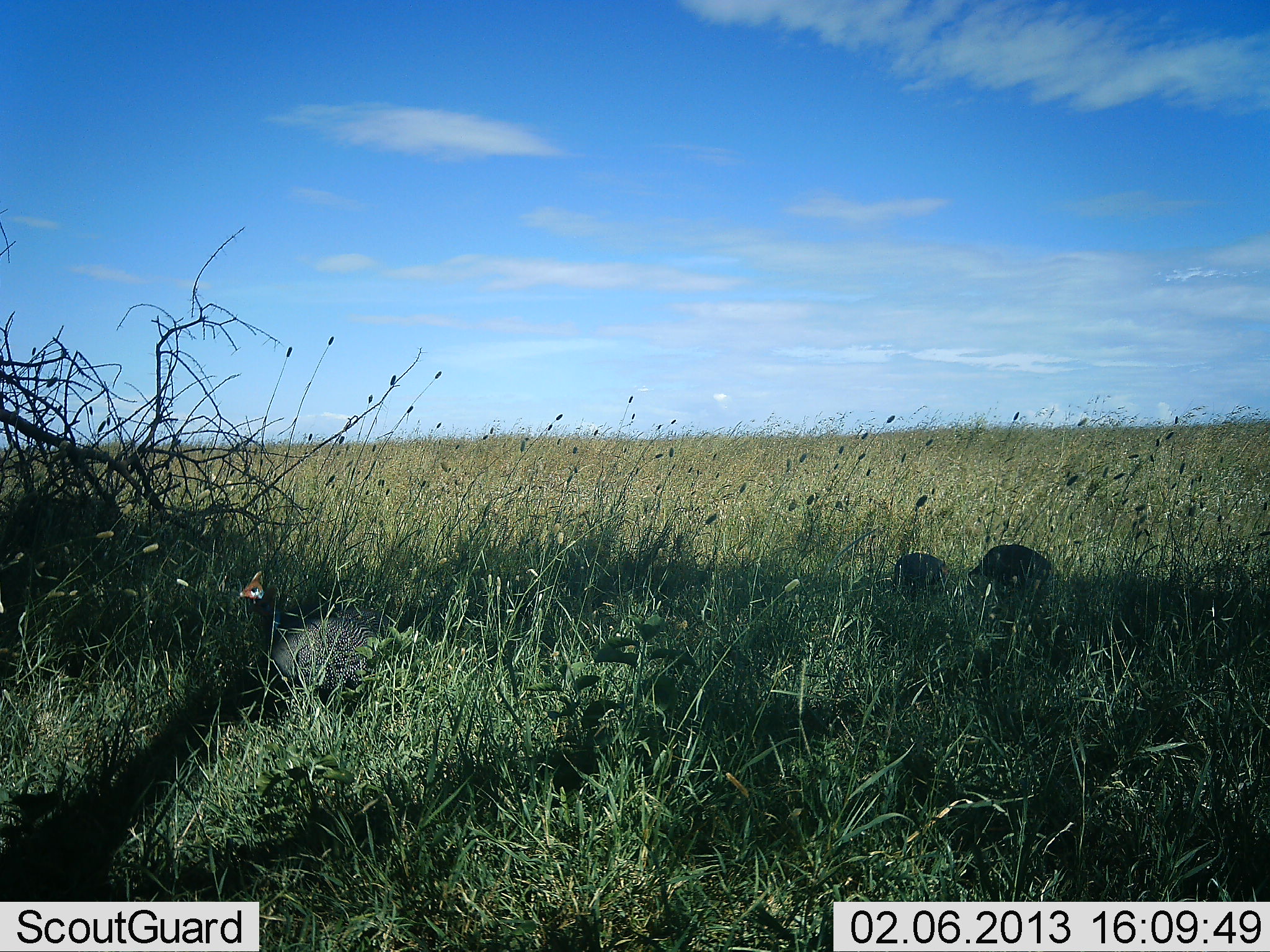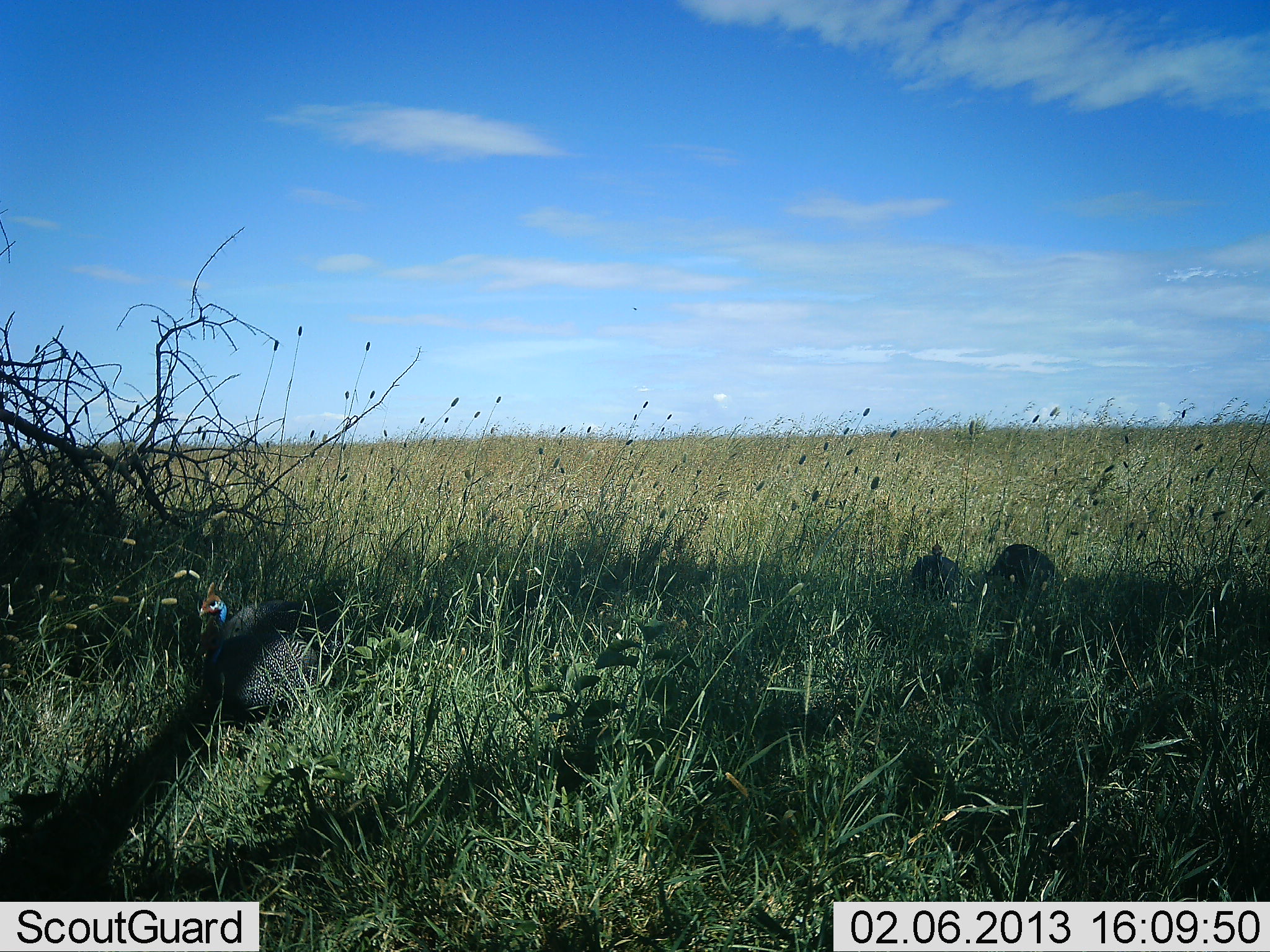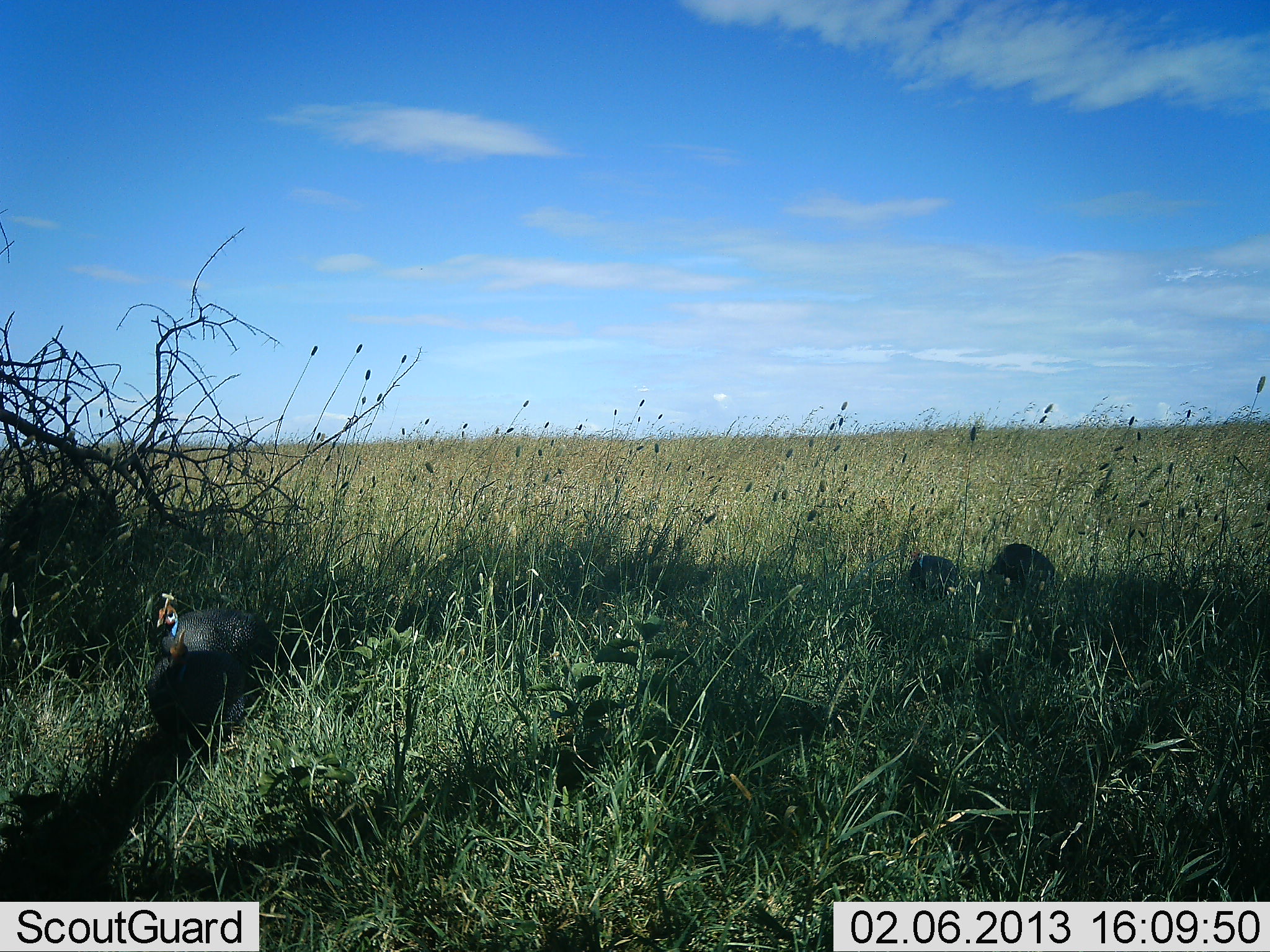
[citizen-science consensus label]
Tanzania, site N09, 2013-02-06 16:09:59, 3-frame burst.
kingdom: Animalia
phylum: Chordata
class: Aves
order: Galliformes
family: Numididae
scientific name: Numididae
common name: guinea fowl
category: guineafowl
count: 3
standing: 48%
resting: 9%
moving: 57%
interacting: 0%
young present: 4%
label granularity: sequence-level